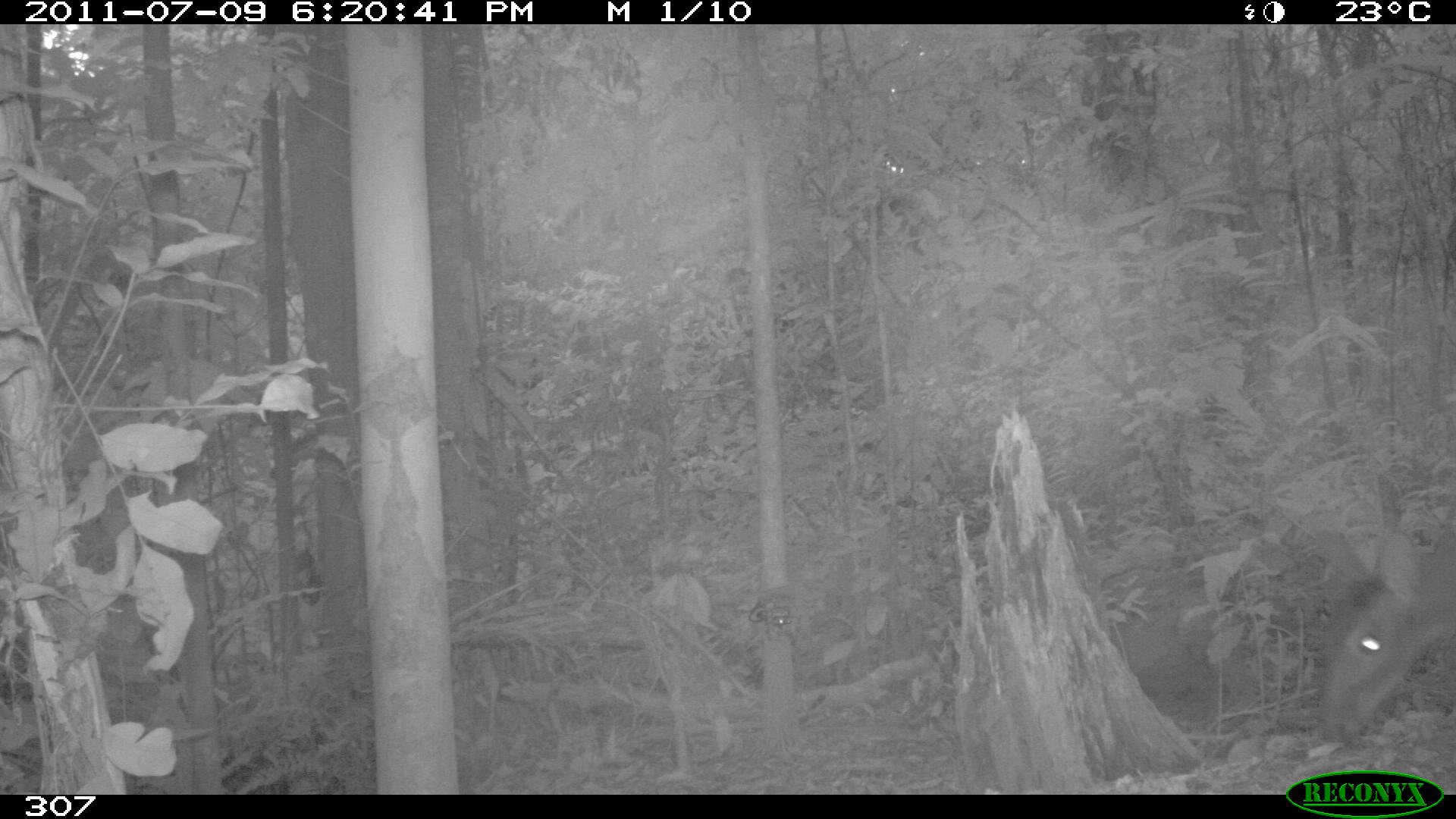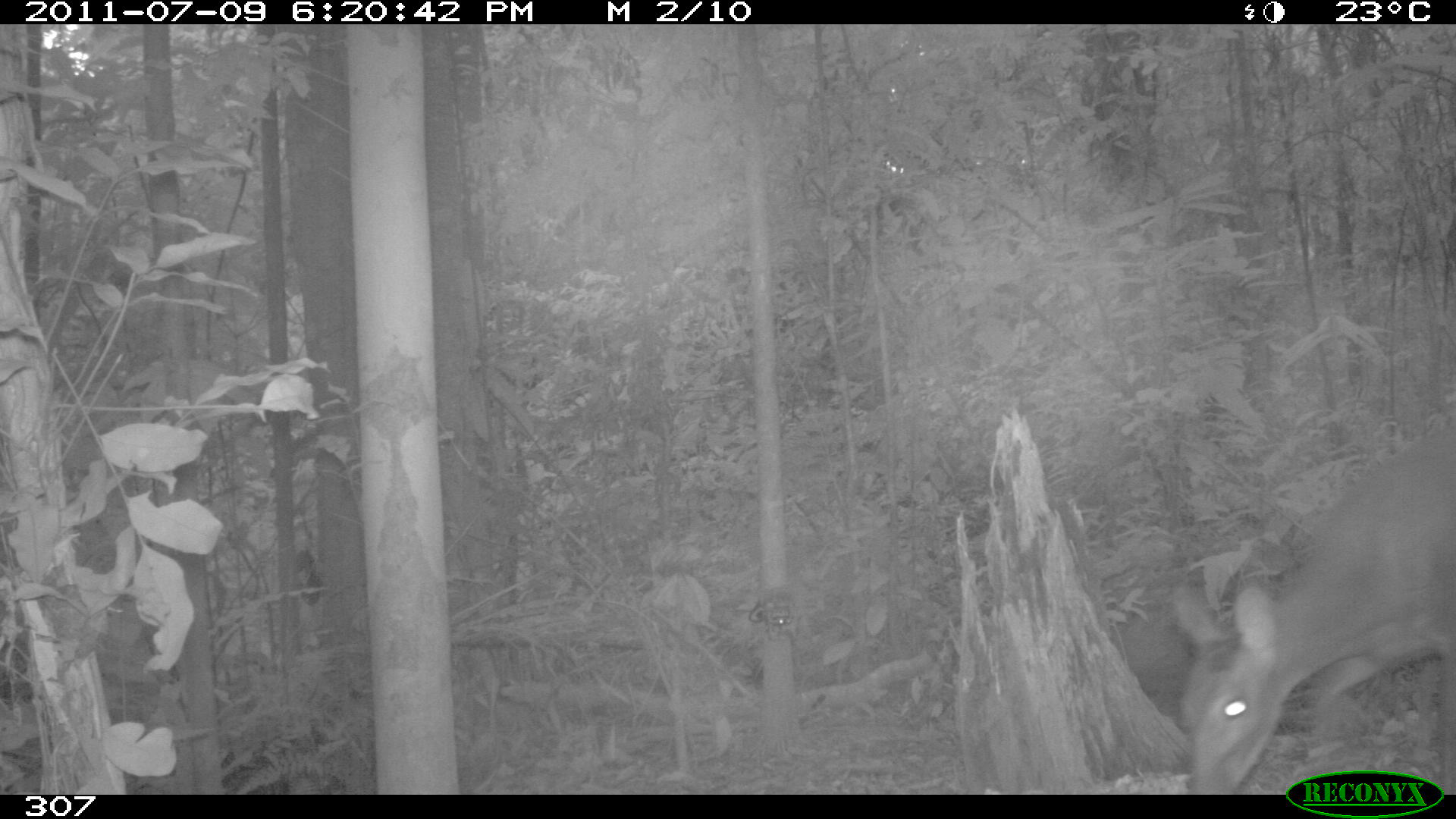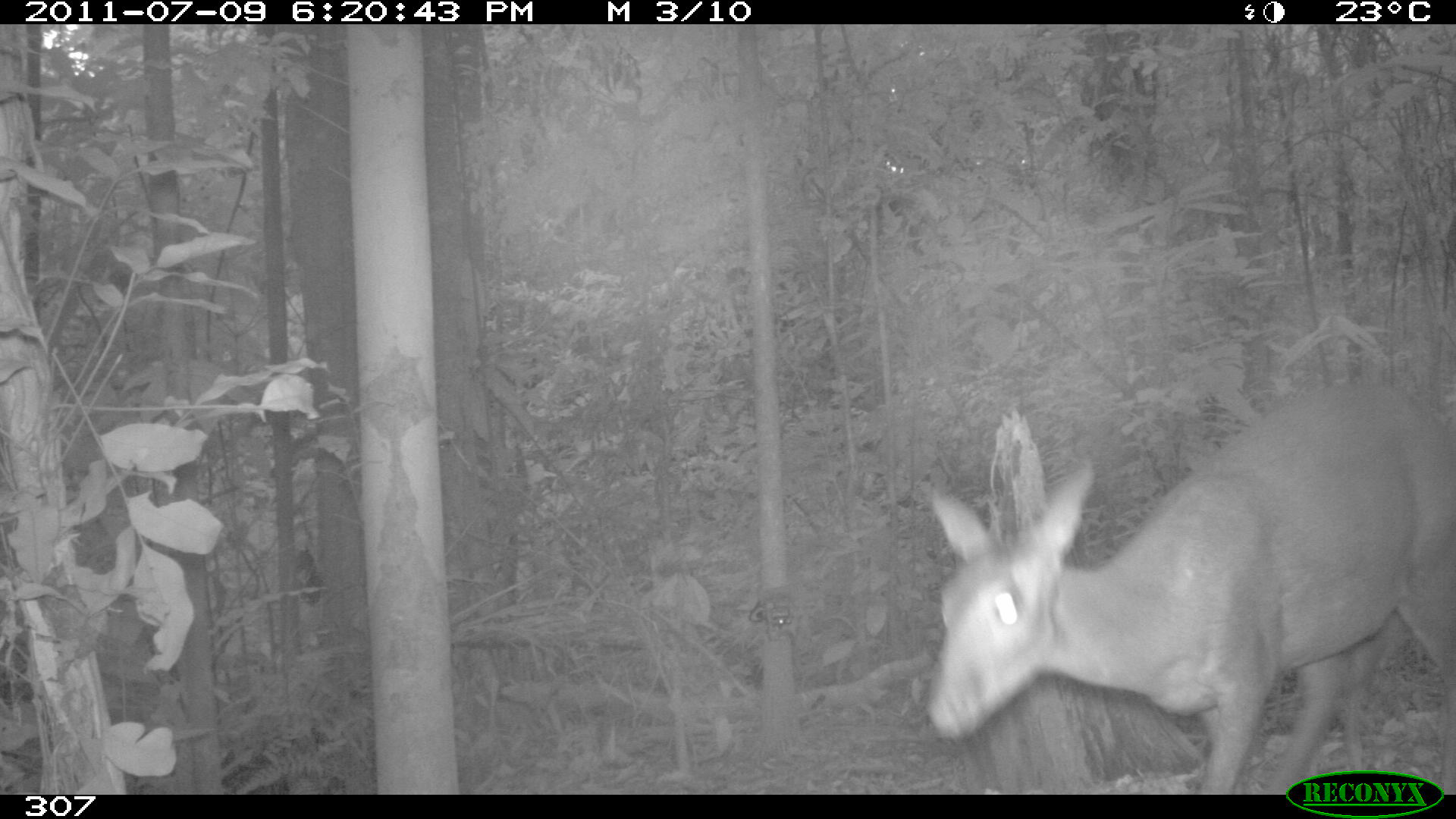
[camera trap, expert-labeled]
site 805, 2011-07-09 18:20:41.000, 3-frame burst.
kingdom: Animalia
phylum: Chordata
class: Mammalia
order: Artiodactyla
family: Cervidae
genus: Mazama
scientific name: Mazama gouazoubira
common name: gray brocket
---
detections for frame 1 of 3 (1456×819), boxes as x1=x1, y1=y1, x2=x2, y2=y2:
mazama gouazoubira: x1=1318, y1=524, x2=1452, y2=746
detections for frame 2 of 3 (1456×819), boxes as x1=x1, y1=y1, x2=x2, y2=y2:
mazama gouazoubira: x1=1167, y1=421, x2=1456, y2=795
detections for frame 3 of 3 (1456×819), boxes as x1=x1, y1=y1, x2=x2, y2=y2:
mazama gouazoubira: x1=925, y1=379, x2=1456, y2=793